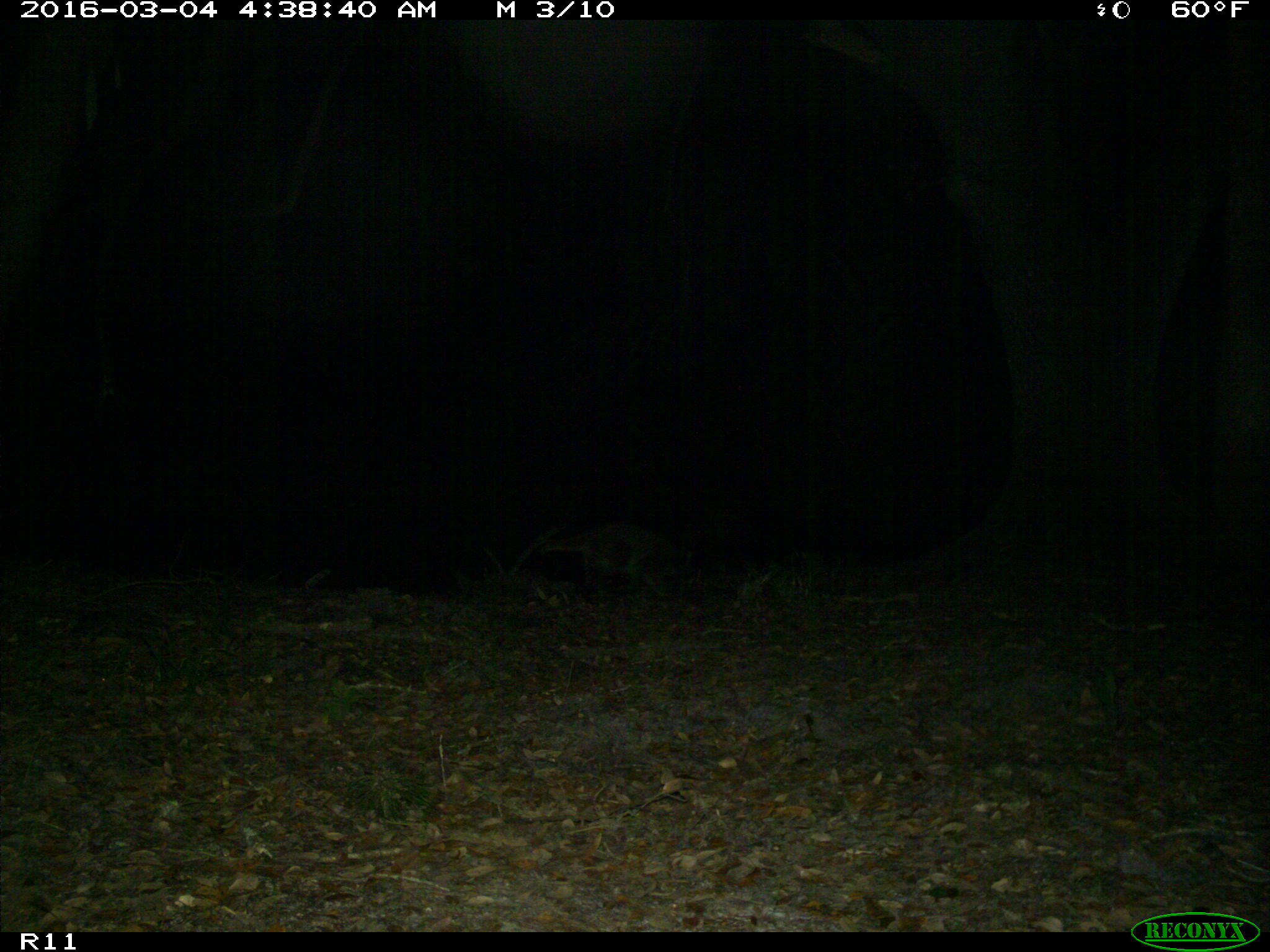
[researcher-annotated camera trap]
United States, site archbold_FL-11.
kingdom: Animalia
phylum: Chordata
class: Mammalia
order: Carnivora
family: Procyonidae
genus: Procyon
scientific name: Procyon lotor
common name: common raccoon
Procyon lotor (common raccoon).